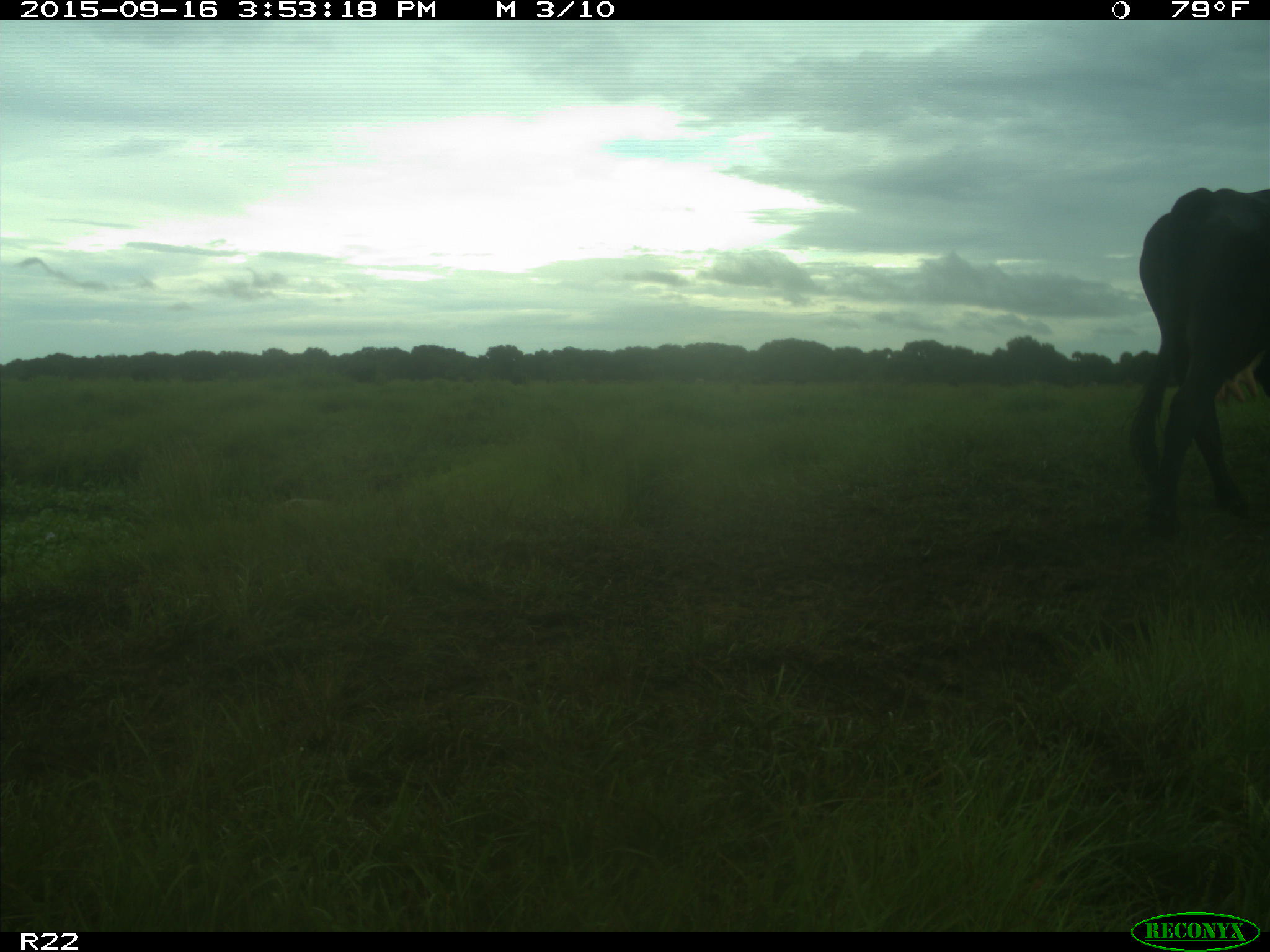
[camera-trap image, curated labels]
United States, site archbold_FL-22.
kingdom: Animalia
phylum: Chordata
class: Mammalia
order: Artiodactyla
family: Bovidae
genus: Bos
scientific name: Bos taurus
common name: domestic cow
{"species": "Bos taurus (domestic cow)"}